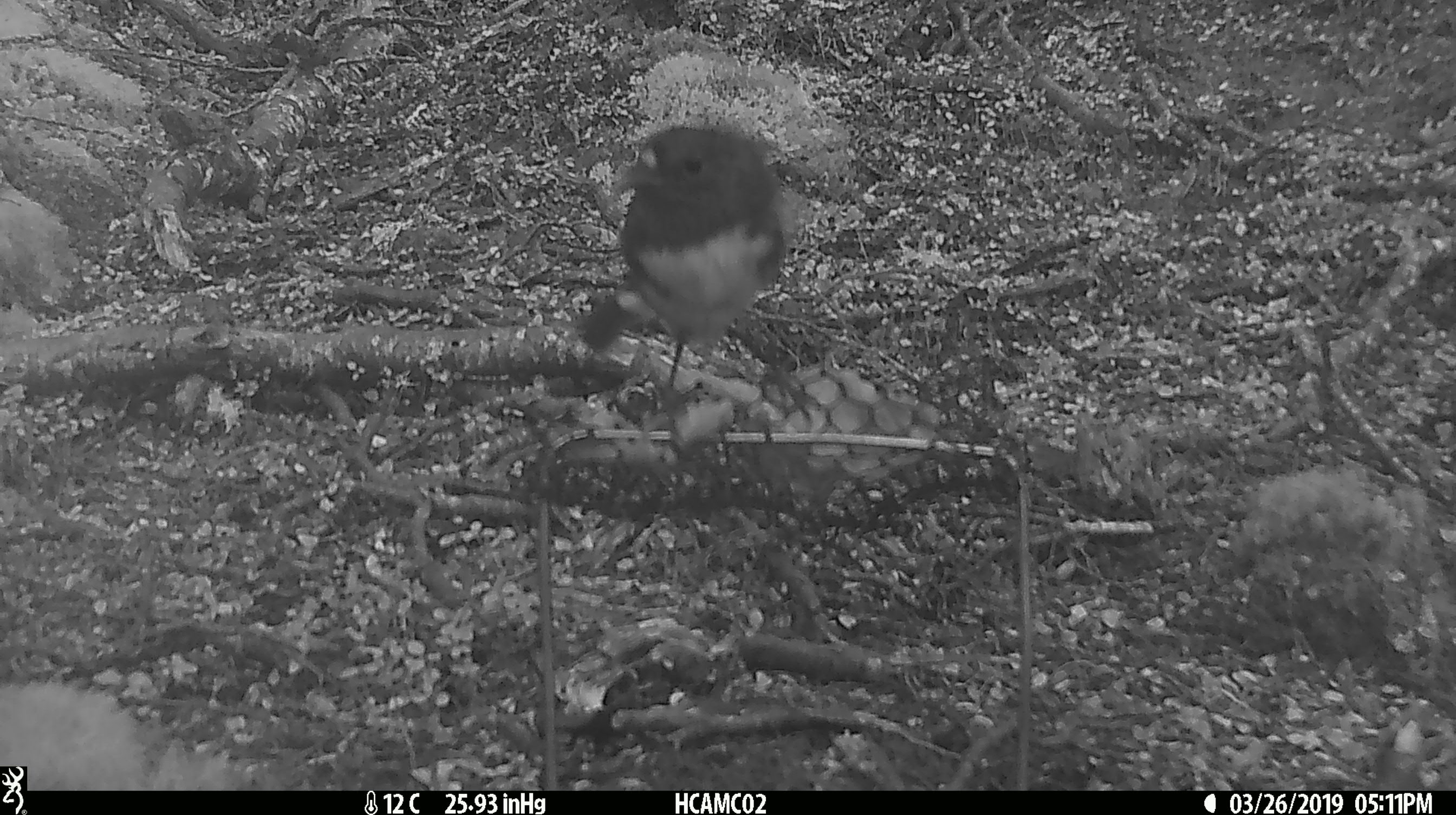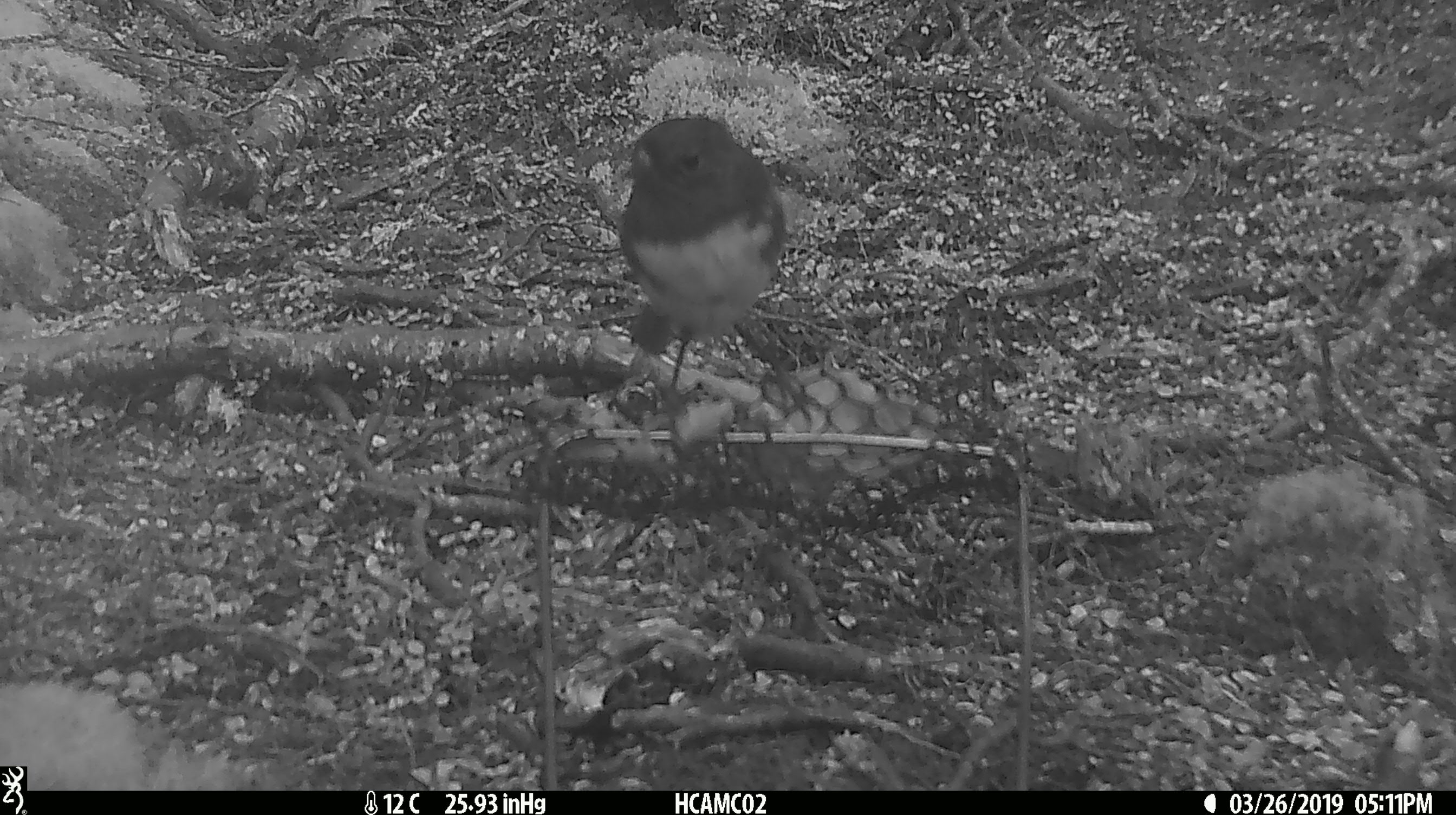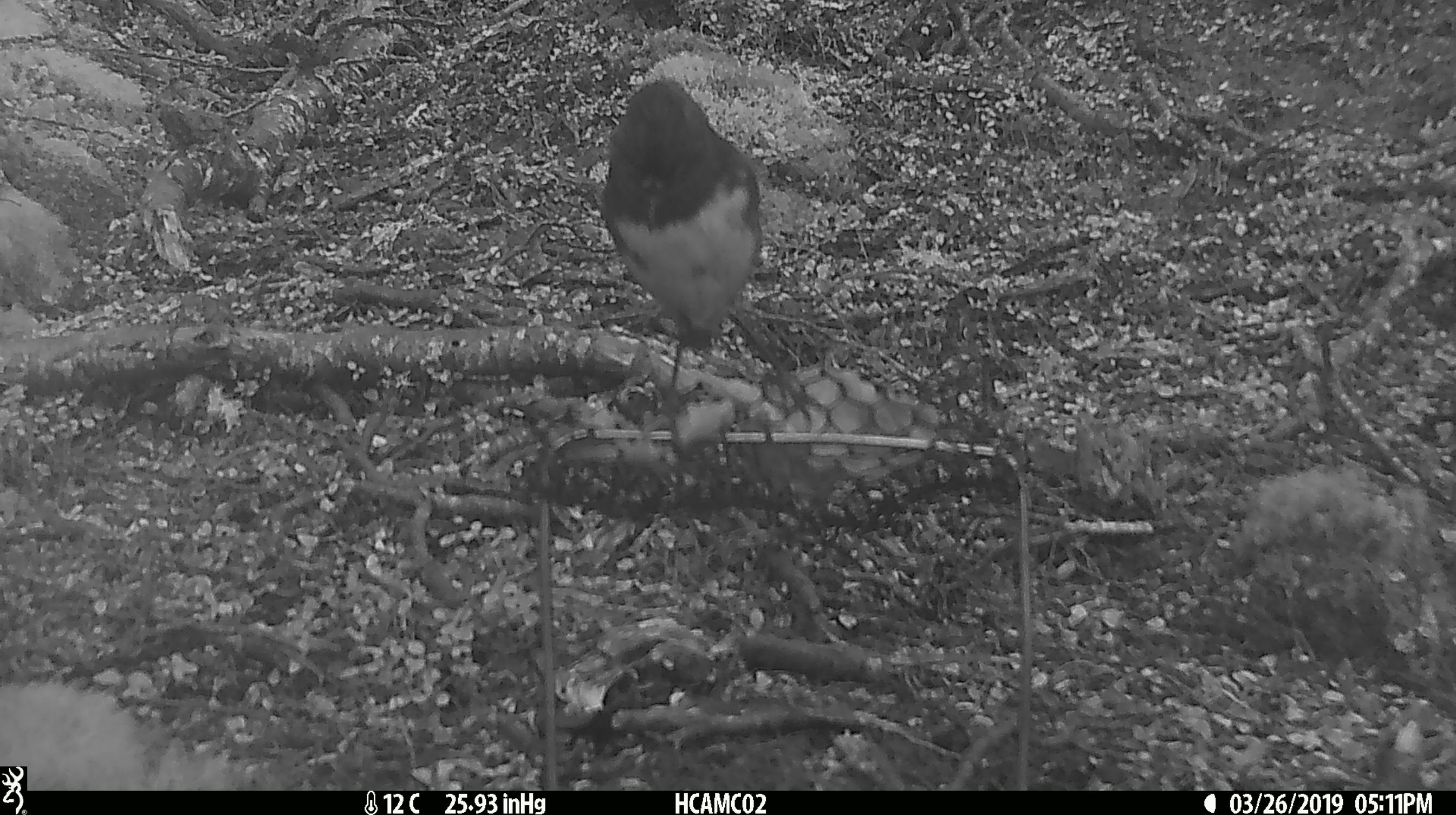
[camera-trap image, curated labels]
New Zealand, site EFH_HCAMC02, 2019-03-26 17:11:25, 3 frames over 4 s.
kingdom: Animalia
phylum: Chordata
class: Aves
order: Passeriformes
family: Petroicidae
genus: Petroica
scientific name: Petroica australis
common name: new zealand robin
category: robin